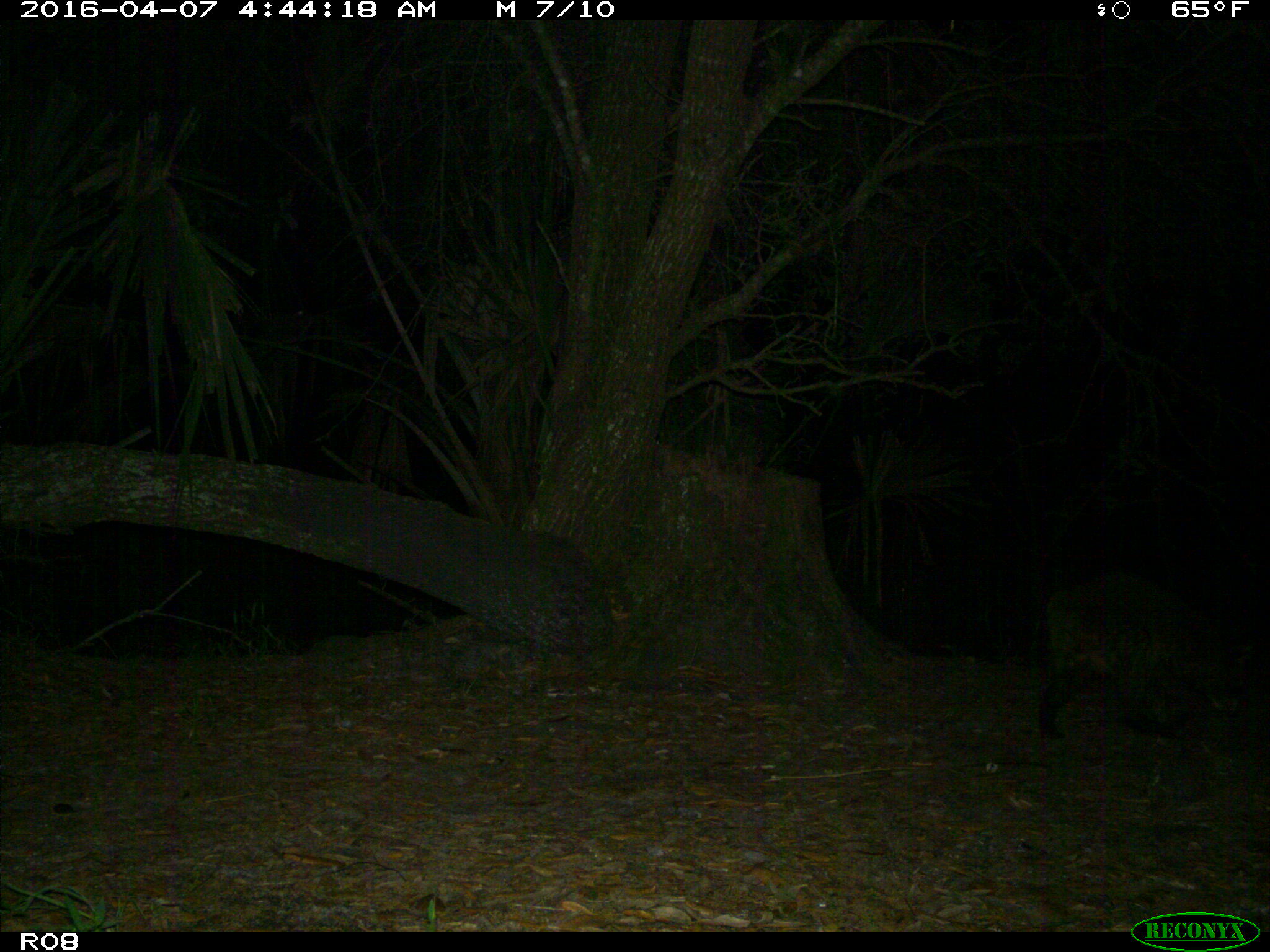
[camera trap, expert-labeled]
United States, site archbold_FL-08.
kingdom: Animalia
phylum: Chordata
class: Mammalia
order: Carnivora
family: Procyonidae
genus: Procyon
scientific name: Procyon lotor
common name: common raccoon